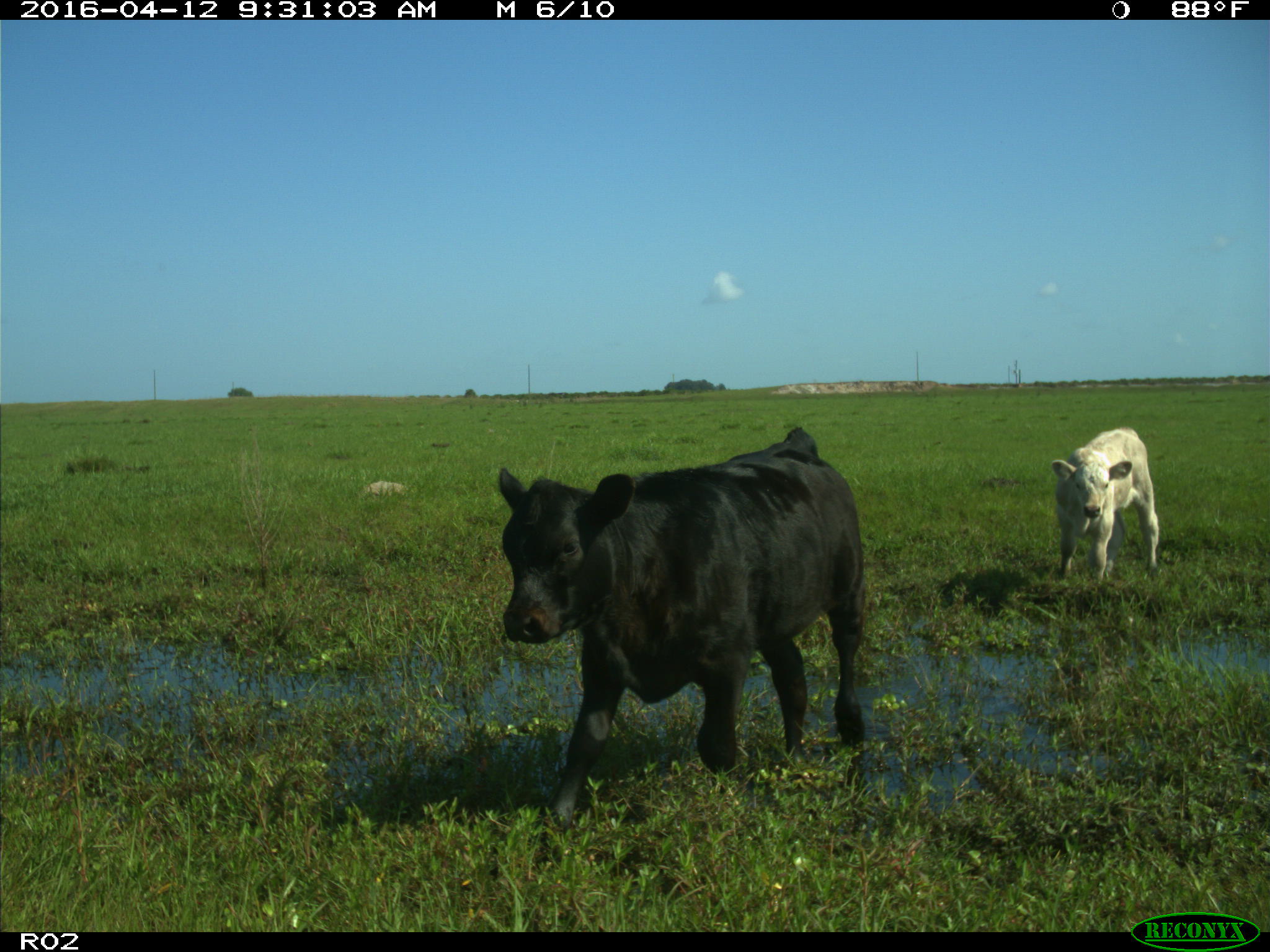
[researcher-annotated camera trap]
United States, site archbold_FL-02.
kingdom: Animalia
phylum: Chordata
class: Mammalia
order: Artiodactyla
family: Bovidae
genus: Bos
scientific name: Bos taurus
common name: domestic cow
Bos taurus (domestic cow).